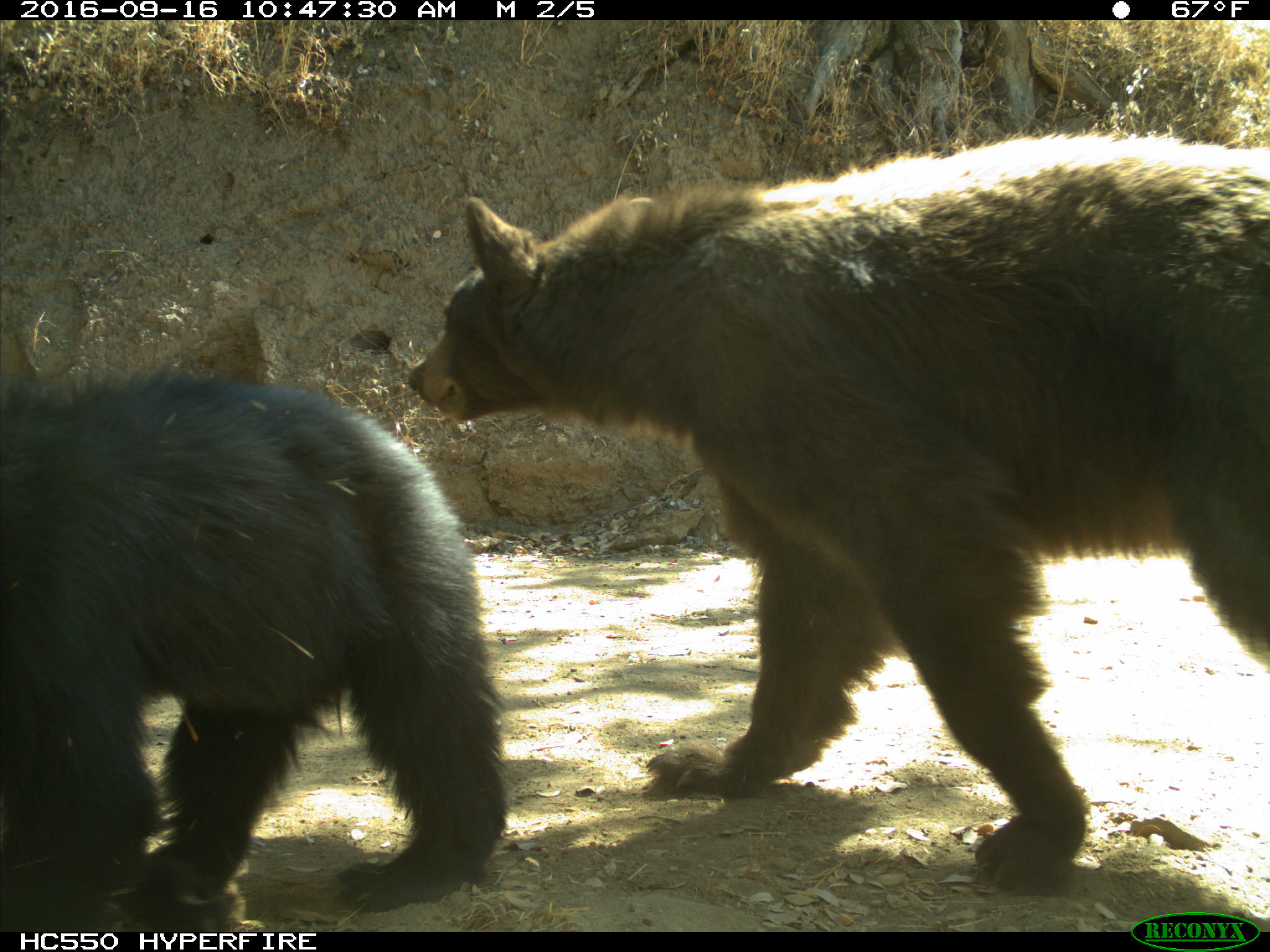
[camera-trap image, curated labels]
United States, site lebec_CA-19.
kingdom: Animalia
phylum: Chordata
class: Mammalia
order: Carnivora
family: Ursidae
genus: Ursus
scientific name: Ursus americanus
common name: american black bear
Ursus americanus (american black bear).